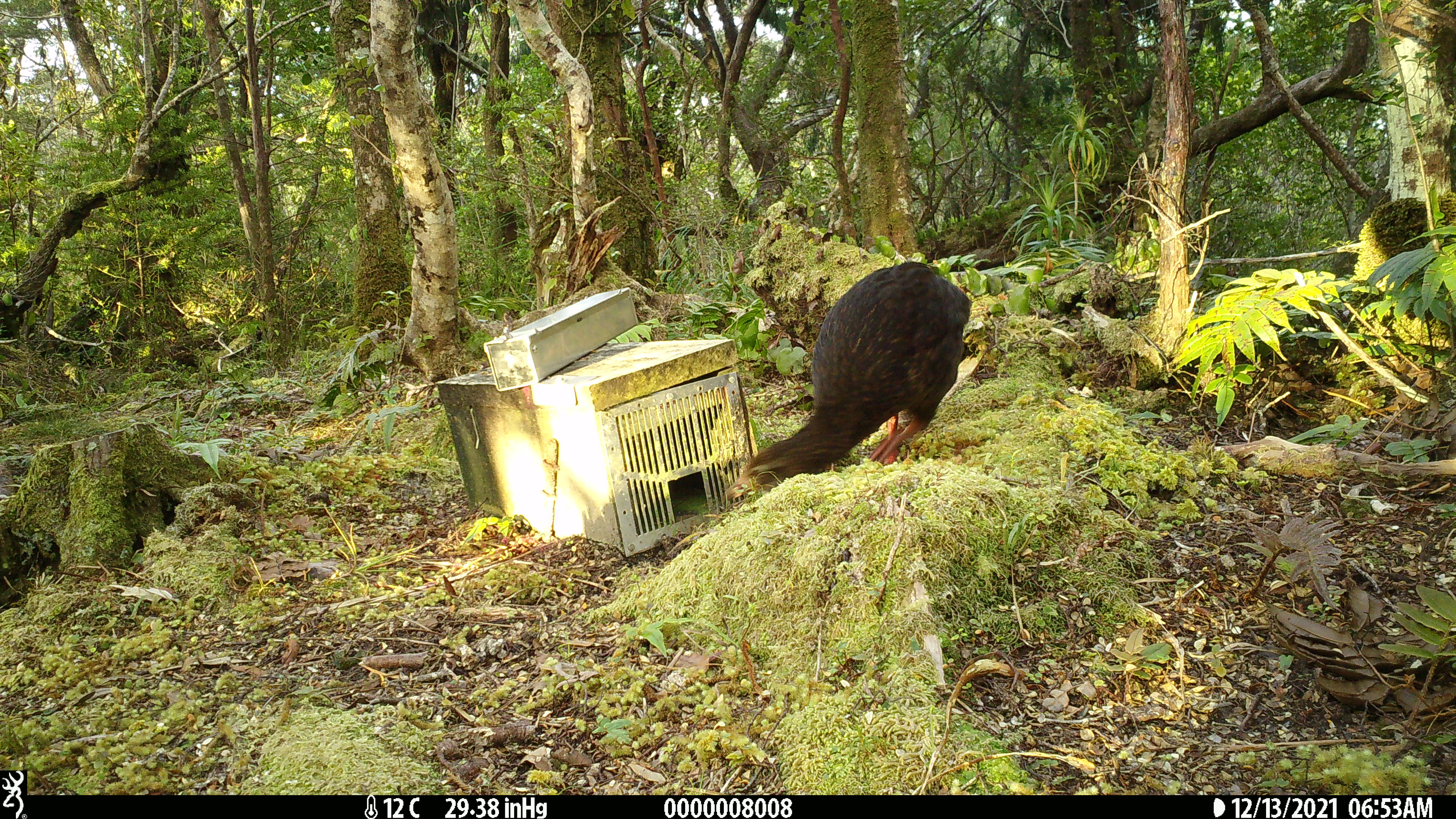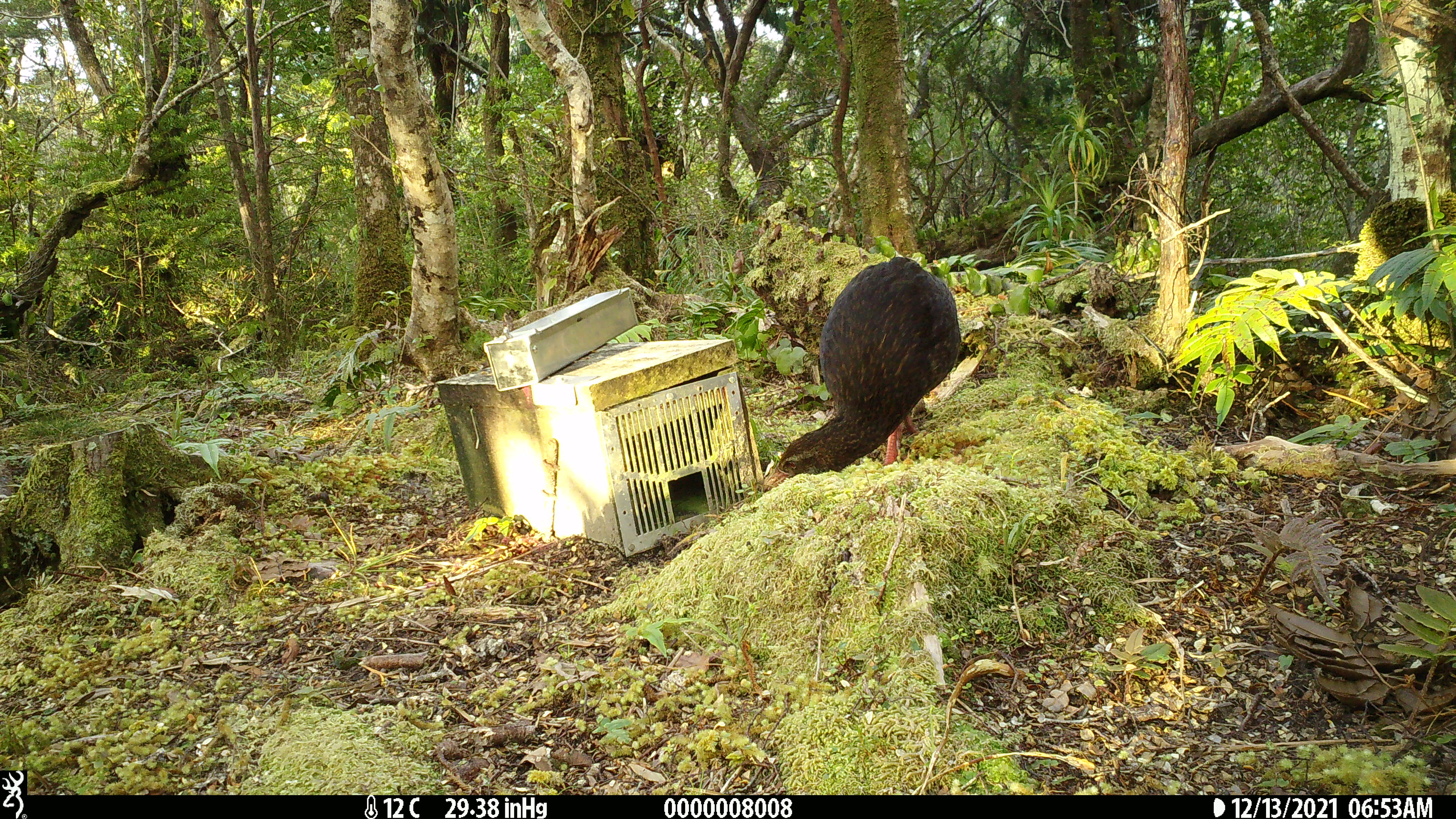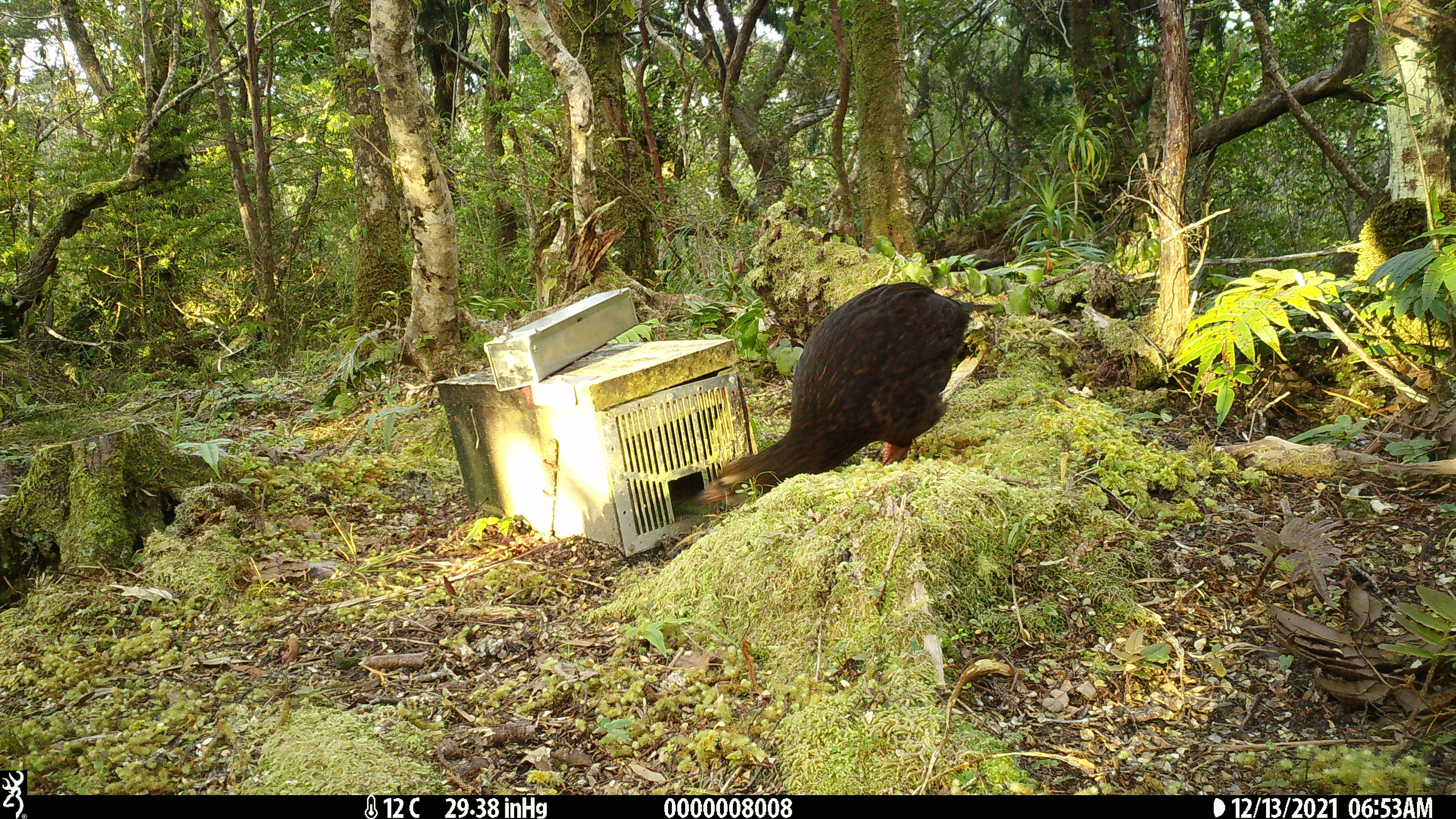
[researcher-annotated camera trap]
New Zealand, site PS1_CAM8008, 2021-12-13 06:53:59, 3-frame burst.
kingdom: Animalia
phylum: Chordata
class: Aves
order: Gruiformes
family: Rallidae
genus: Gallirallus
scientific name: Gallirallus australis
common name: weka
Weka (Gallirallus australis).